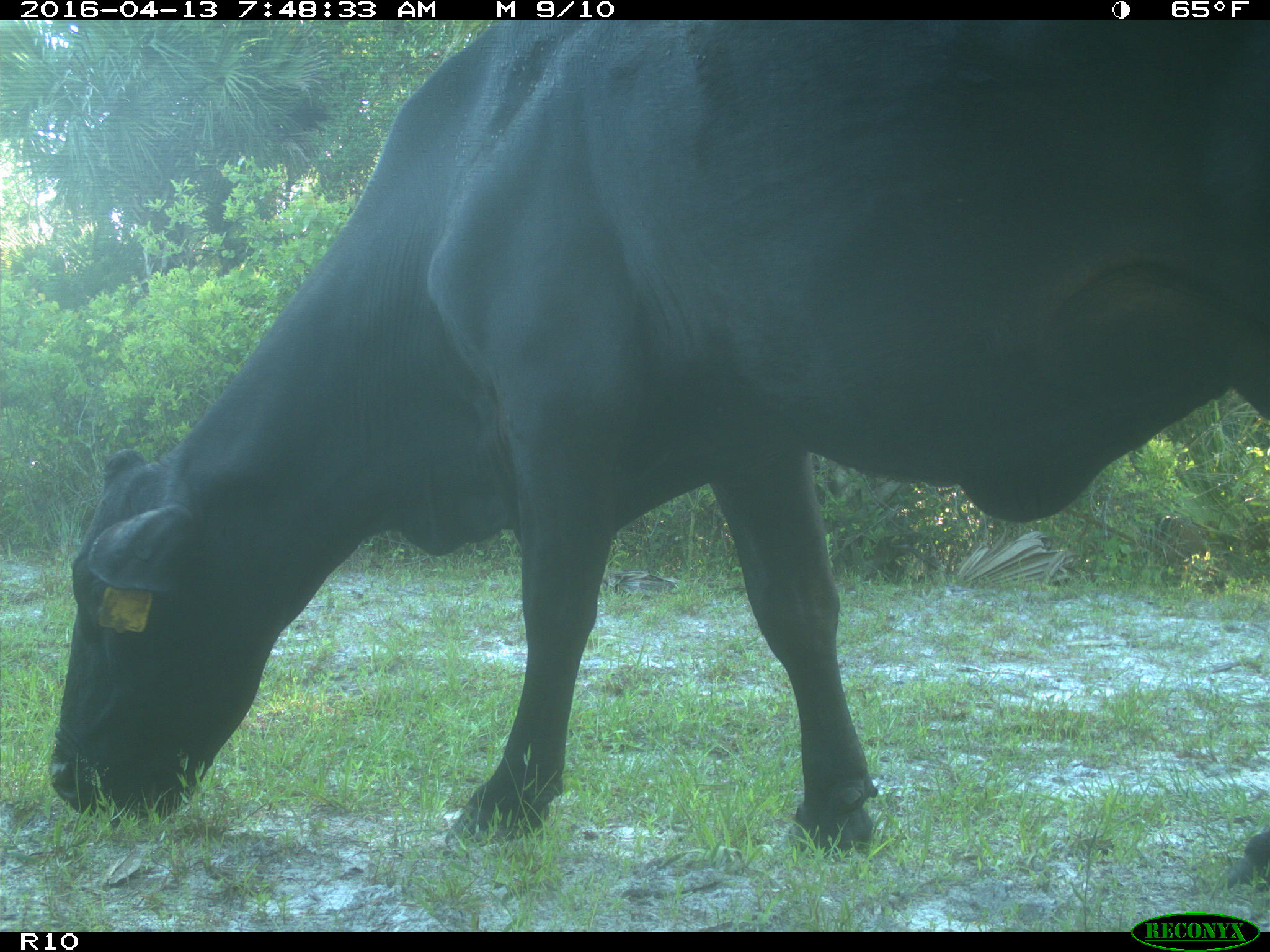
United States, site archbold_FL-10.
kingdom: Animalia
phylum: Chordata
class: Mammalia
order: Artiodactyla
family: Bovidae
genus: Bos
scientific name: Bos taurus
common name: domestic cow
Bos taurus (domestic cow).